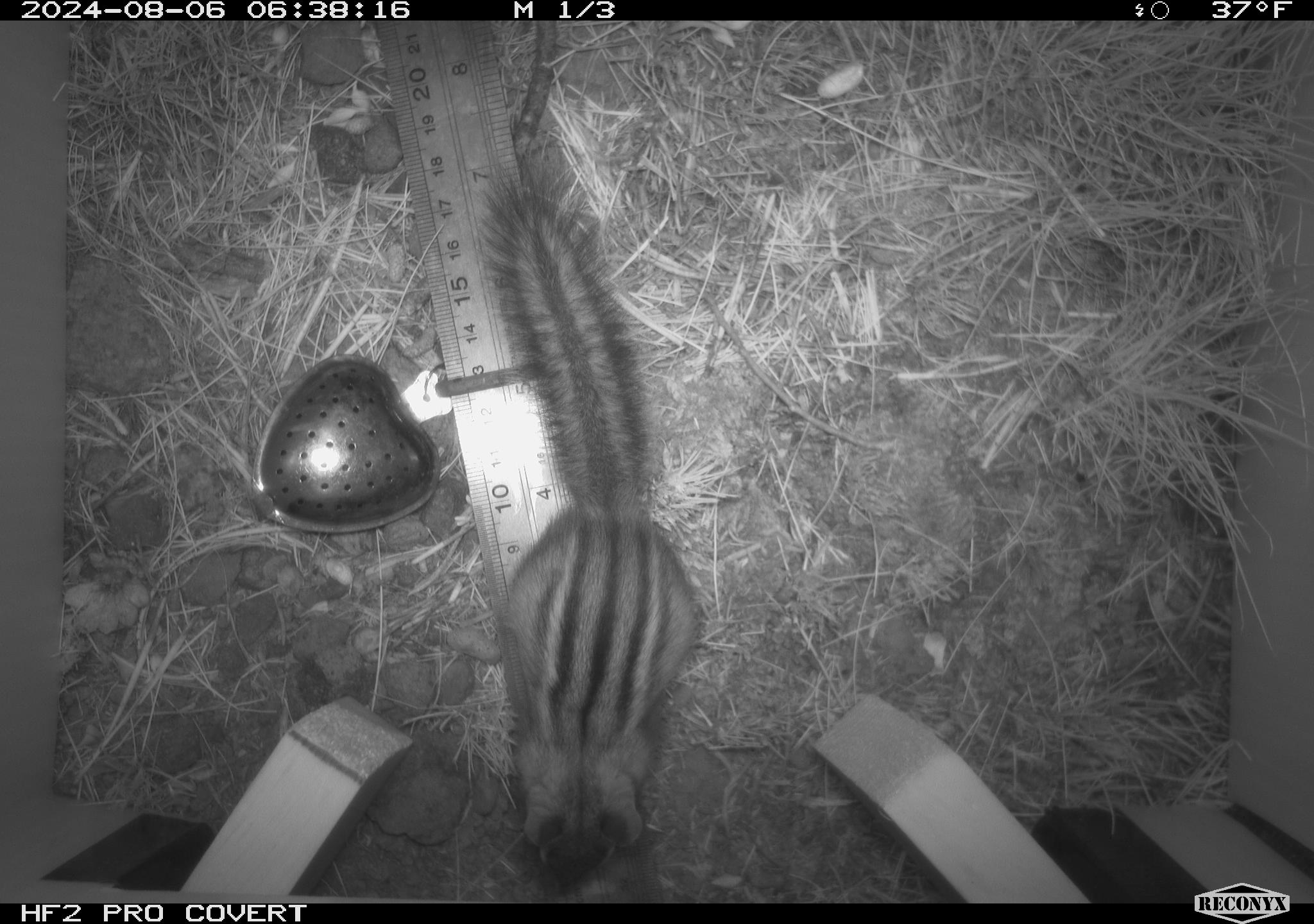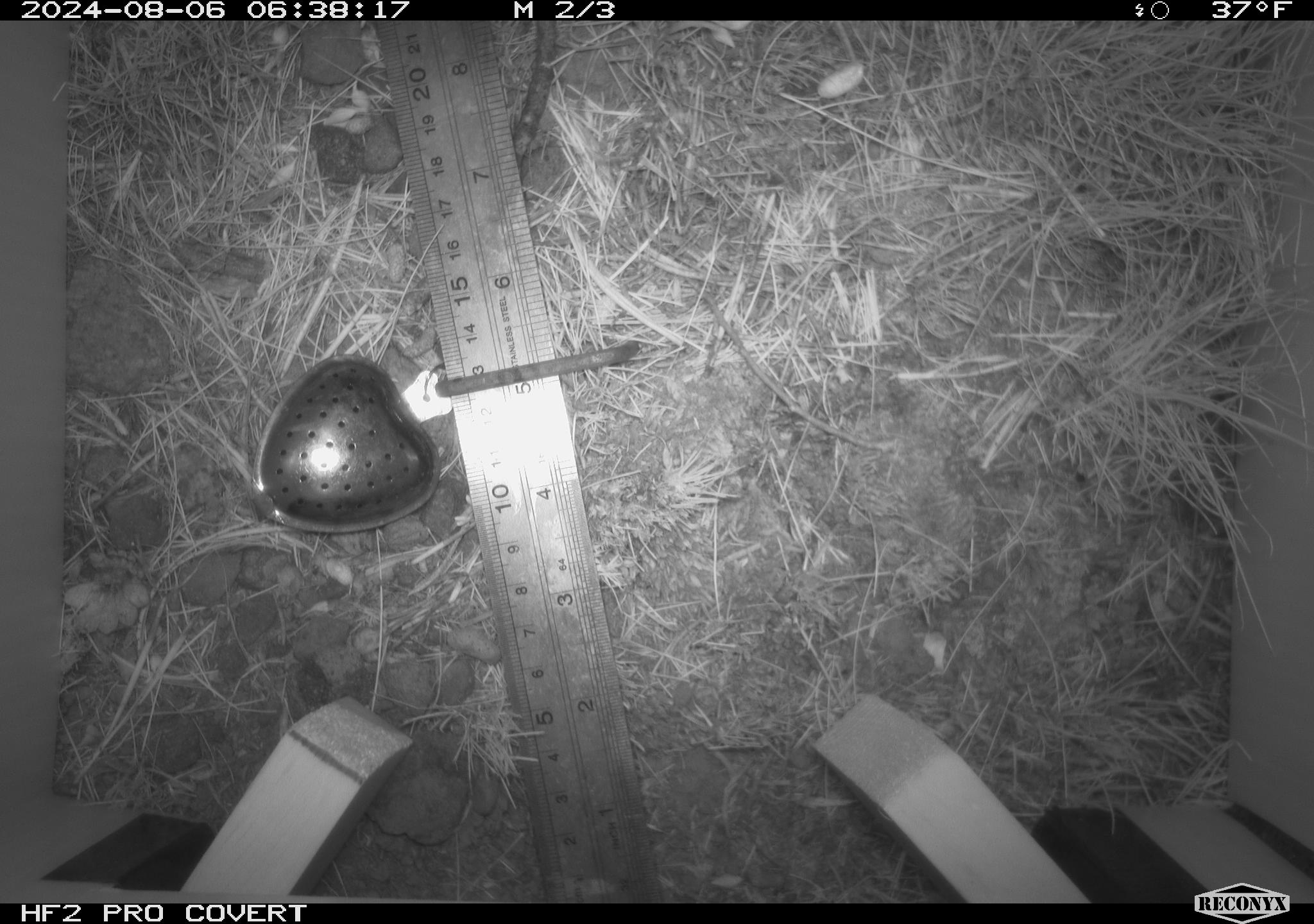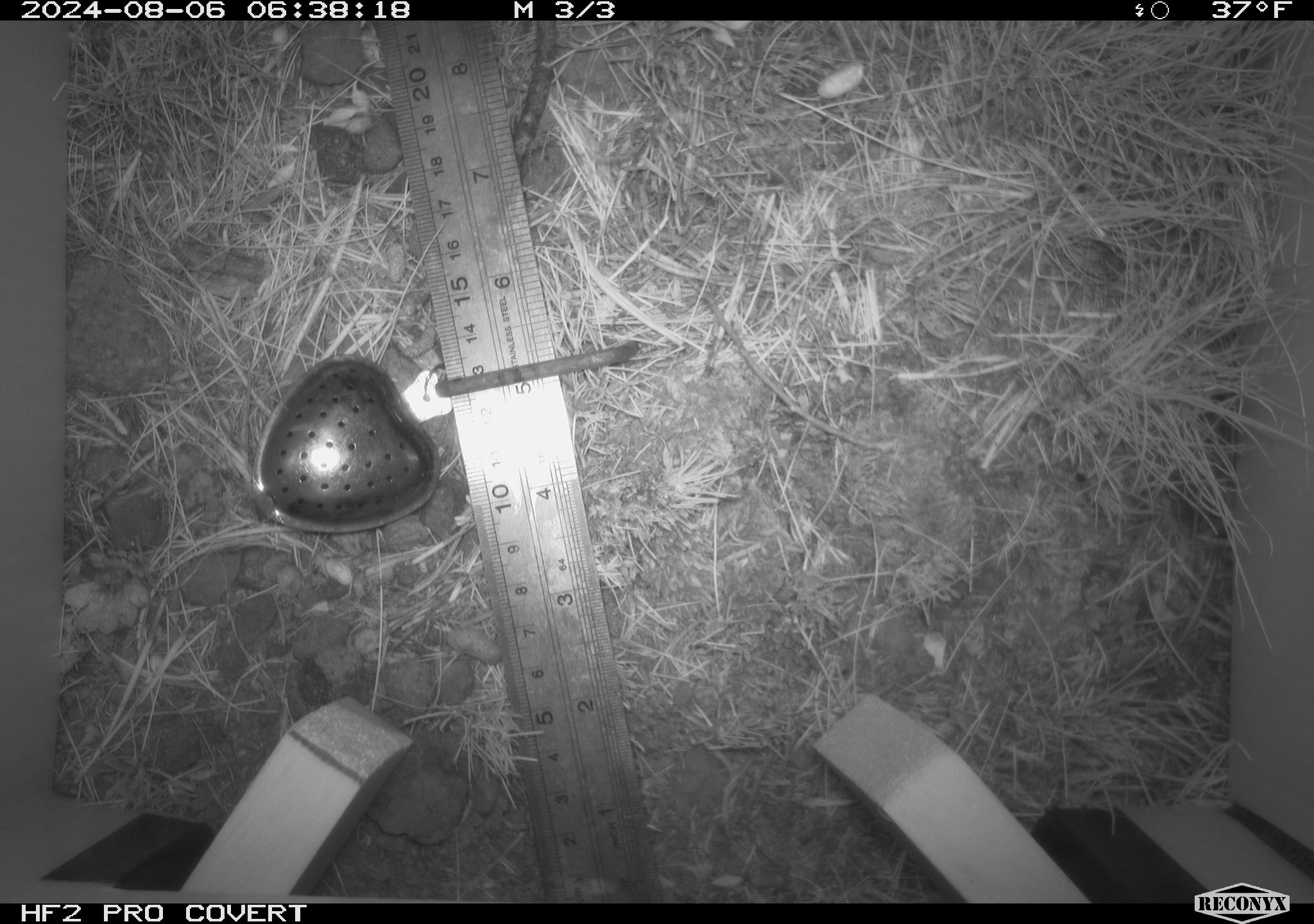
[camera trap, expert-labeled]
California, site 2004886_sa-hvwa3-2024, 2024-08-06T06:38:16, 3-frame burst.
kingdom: Animalia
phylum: Chordata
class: Mammalia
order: Rodentia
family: Sciuridae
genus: Neotamias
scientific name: Neotamias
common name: western chipmunks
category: neotamias species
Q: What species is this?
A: Neotamias species (western chipmunks) (Neotamias).